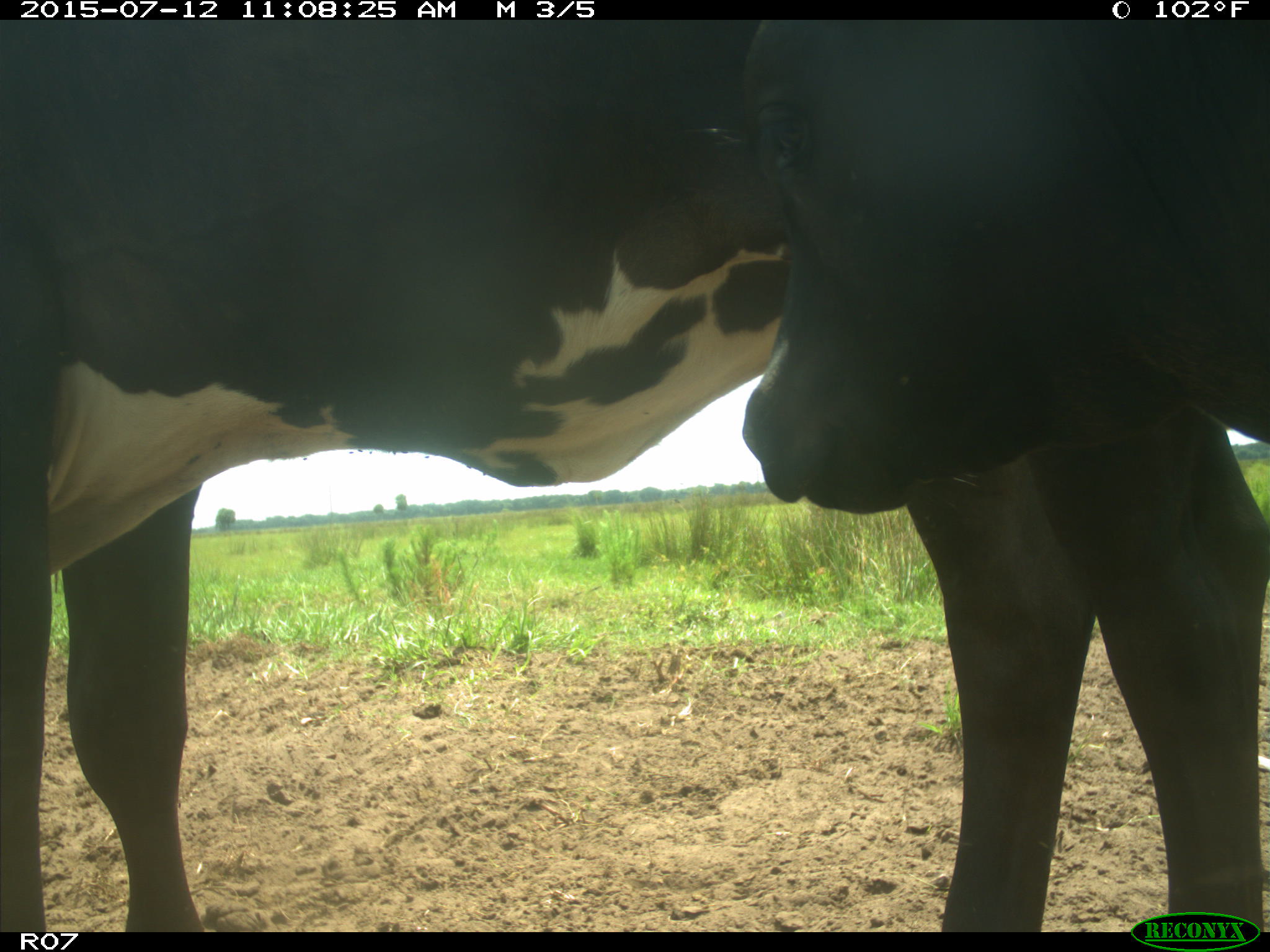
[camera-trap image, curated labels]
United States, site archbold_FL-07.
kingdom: Animalia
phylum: Chordata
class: Mammalia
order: Artiodactyla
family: Bovidae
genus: Bos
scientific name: Bos taurus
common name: domestic cow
Bos taurus (domestic cow).